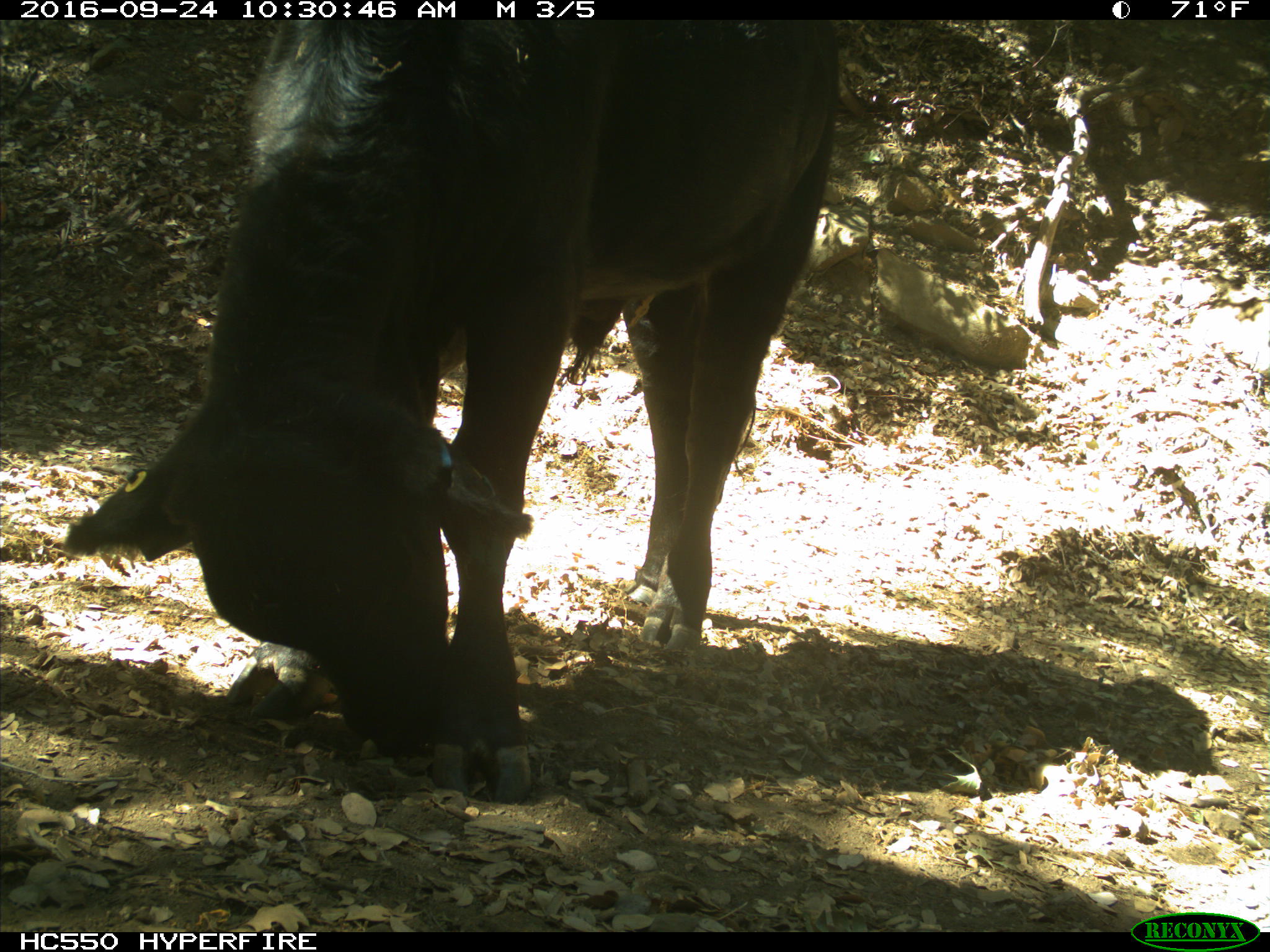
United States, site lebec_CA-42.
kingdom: Animalia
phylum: Chordata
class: Mammalia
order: Artiodactyla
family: Bovidae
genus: Bos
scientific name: Bos taurus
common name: domestic cow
Bos taurus (domestic cow).